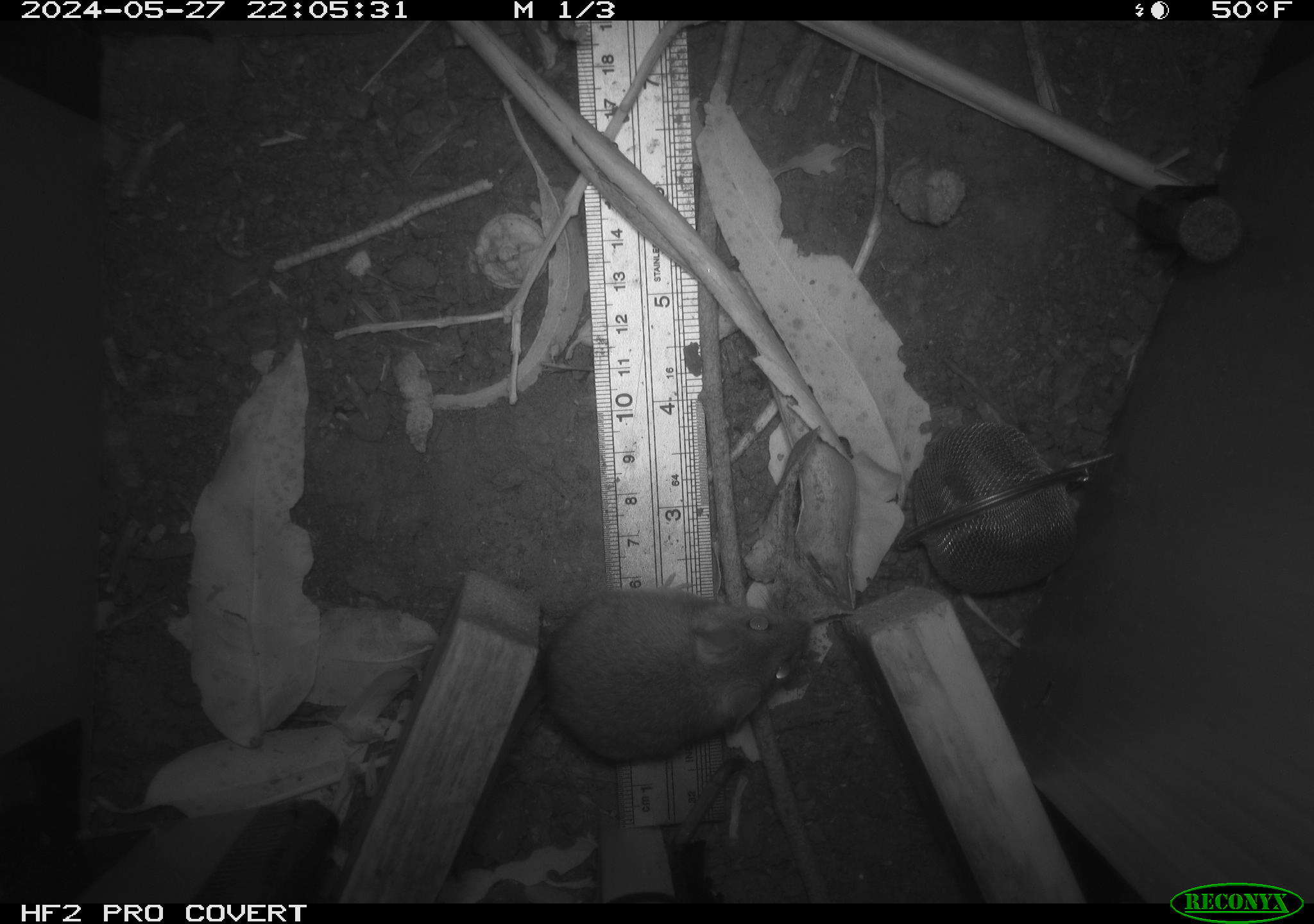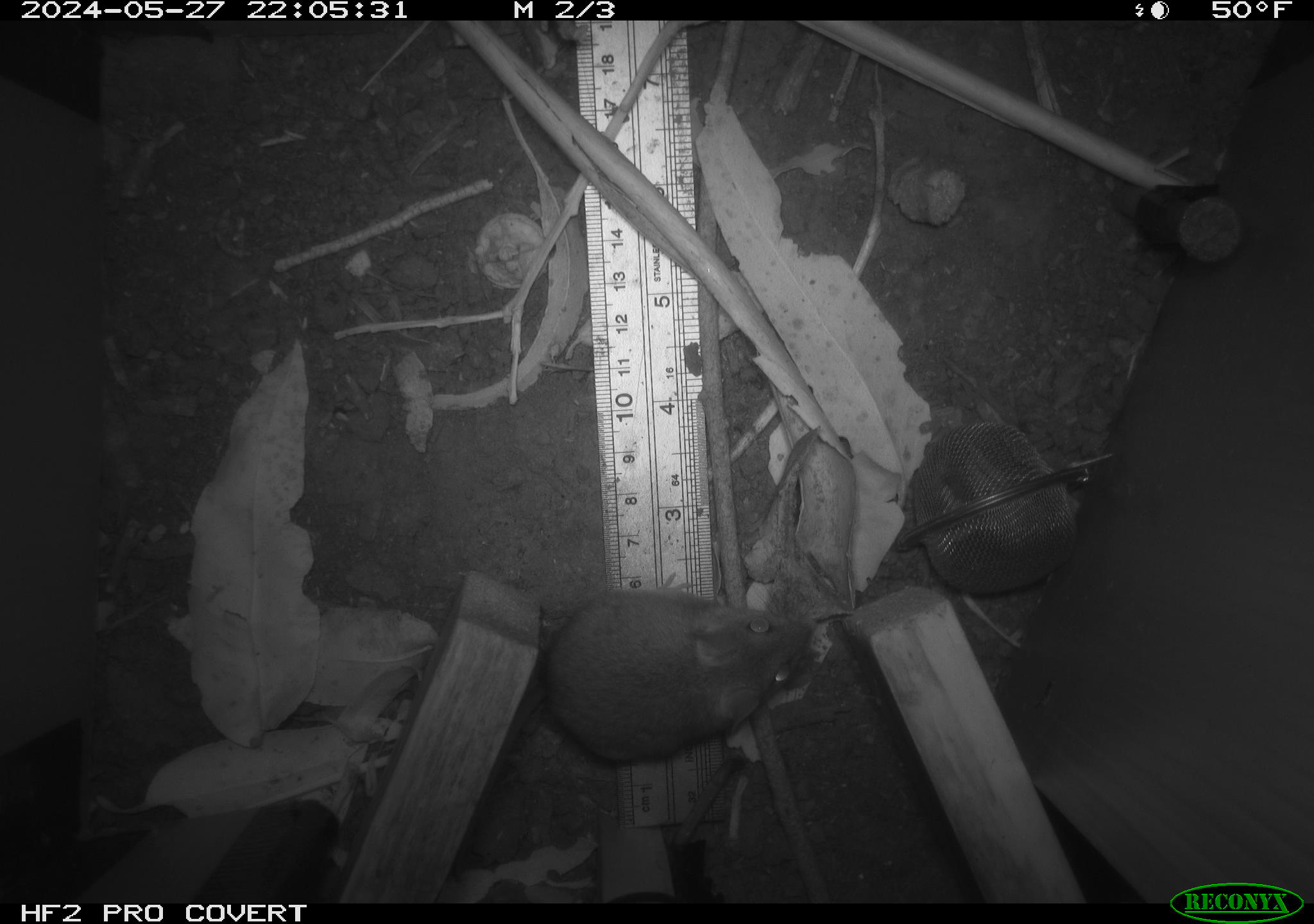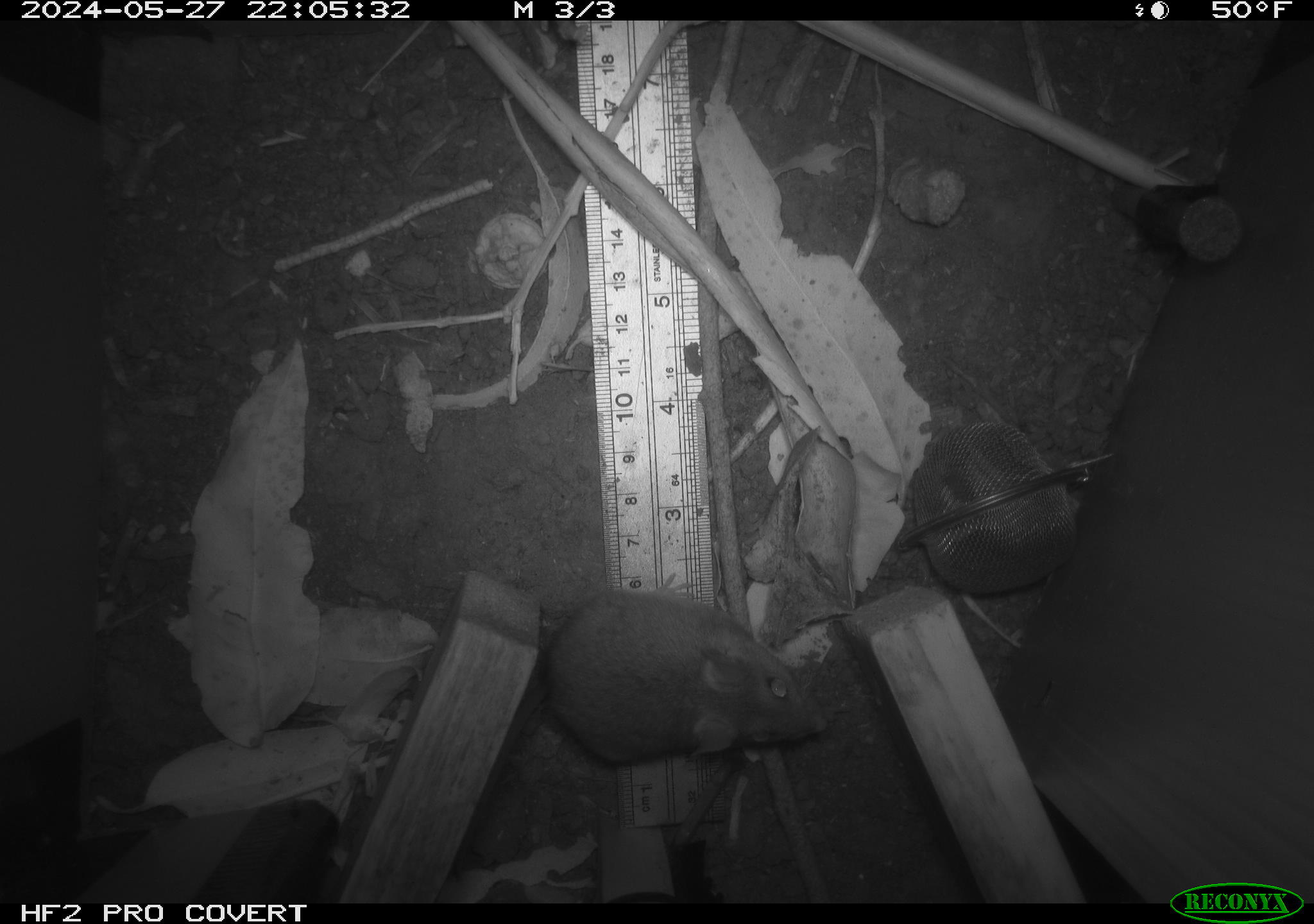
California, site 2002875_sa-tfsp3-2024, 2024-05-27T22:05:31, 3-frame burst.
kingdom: Animalia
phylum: Chordata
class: Mammalia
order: Rodentia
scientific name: Rodentia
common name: rodent